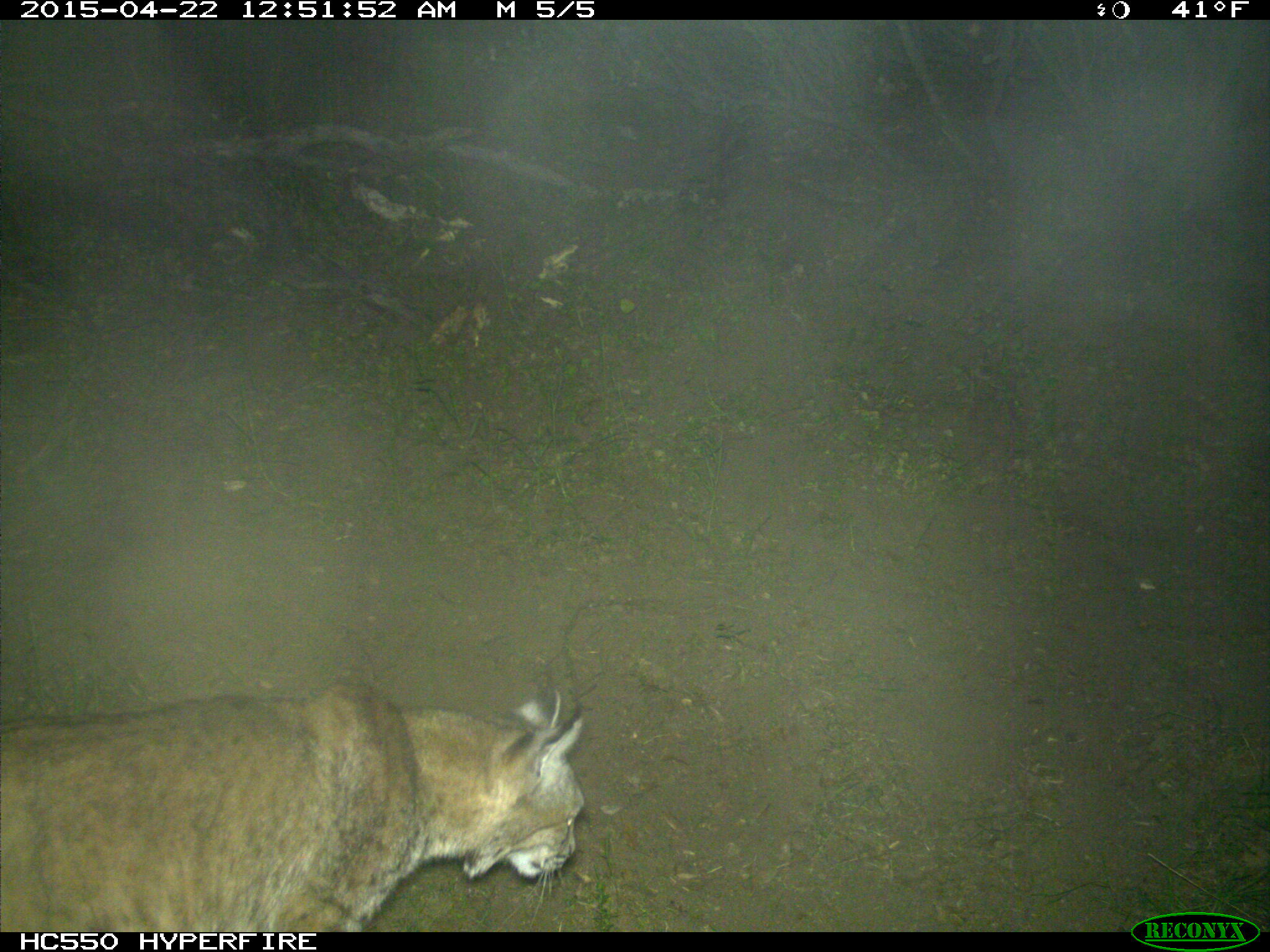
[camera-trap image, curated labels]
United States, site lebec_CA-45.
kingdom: Animalia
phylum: Chordata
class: Mammalia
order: Carnivora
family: Felidae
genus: Lynx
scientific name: Lynx rufus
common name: bobcat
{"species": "Lynx rufus (bobcat)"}